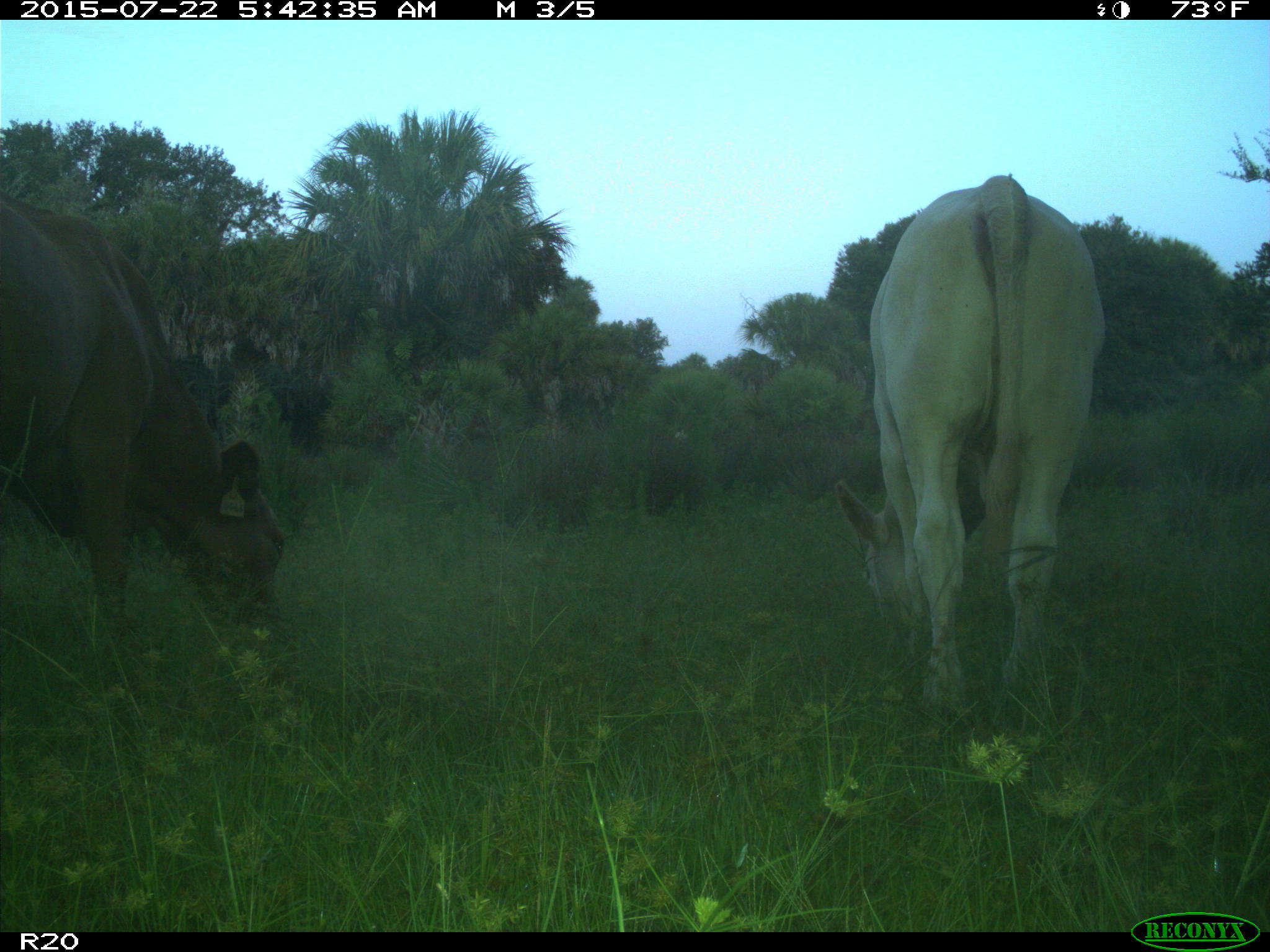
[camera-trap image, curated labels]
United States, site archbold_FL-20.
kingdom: Animalia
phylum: Chordata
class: Mammalia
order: Artiodactyla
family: Bovidae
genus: Bos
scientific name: Bos taurus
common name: domestic cow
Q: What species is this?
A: Bos taurus (domestic cow).